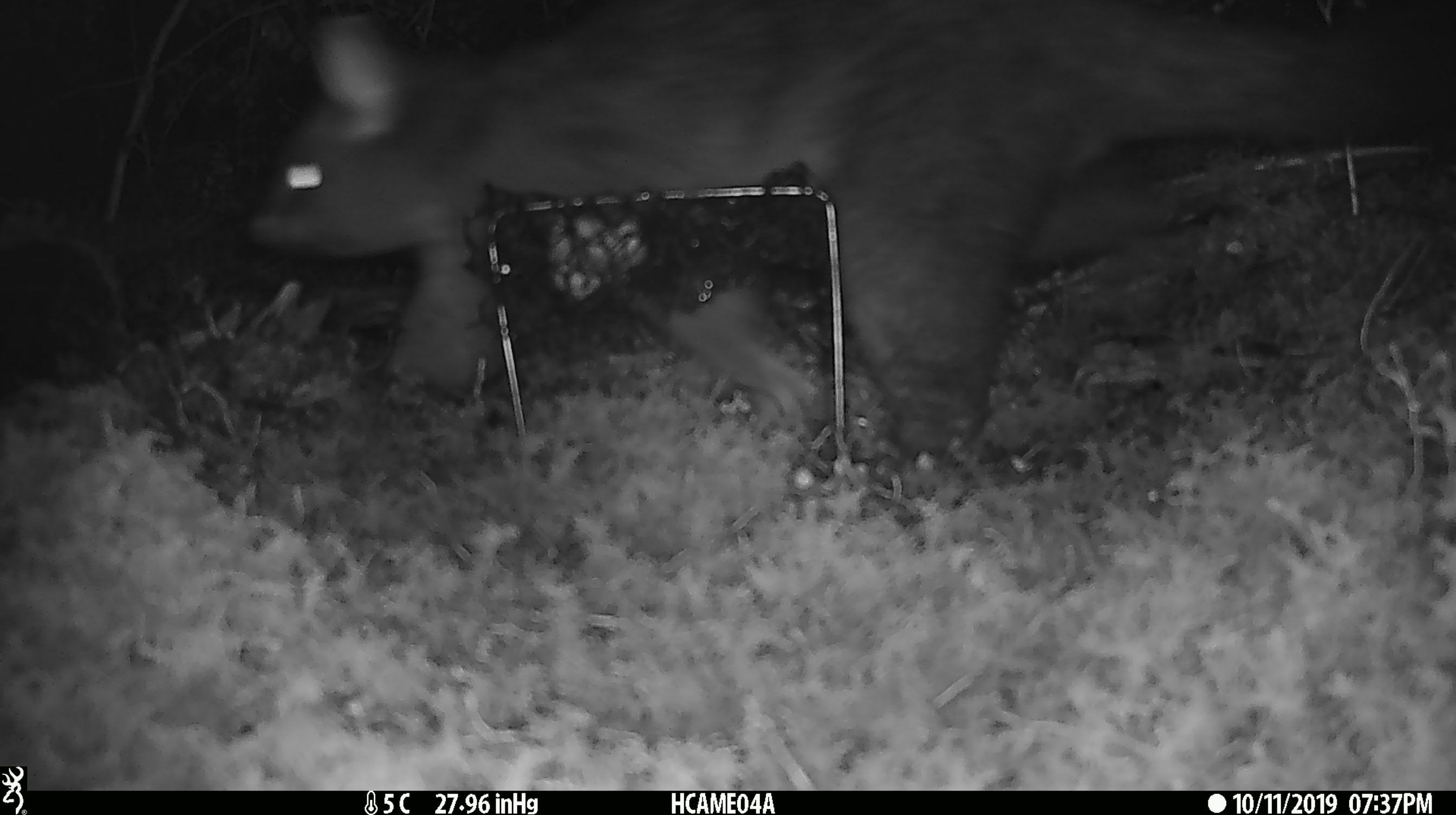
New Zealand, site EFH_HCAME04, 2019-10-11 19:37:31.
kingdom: Animalia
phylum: Chordata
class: Mammalia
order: Diprotodontia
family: Phalangeridae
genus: Trichosurus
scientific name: Trichosurus vulpecula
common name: common brushtail possum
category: possum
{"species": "possum (common brushtail possum) (Trichosurus vulpecula)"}